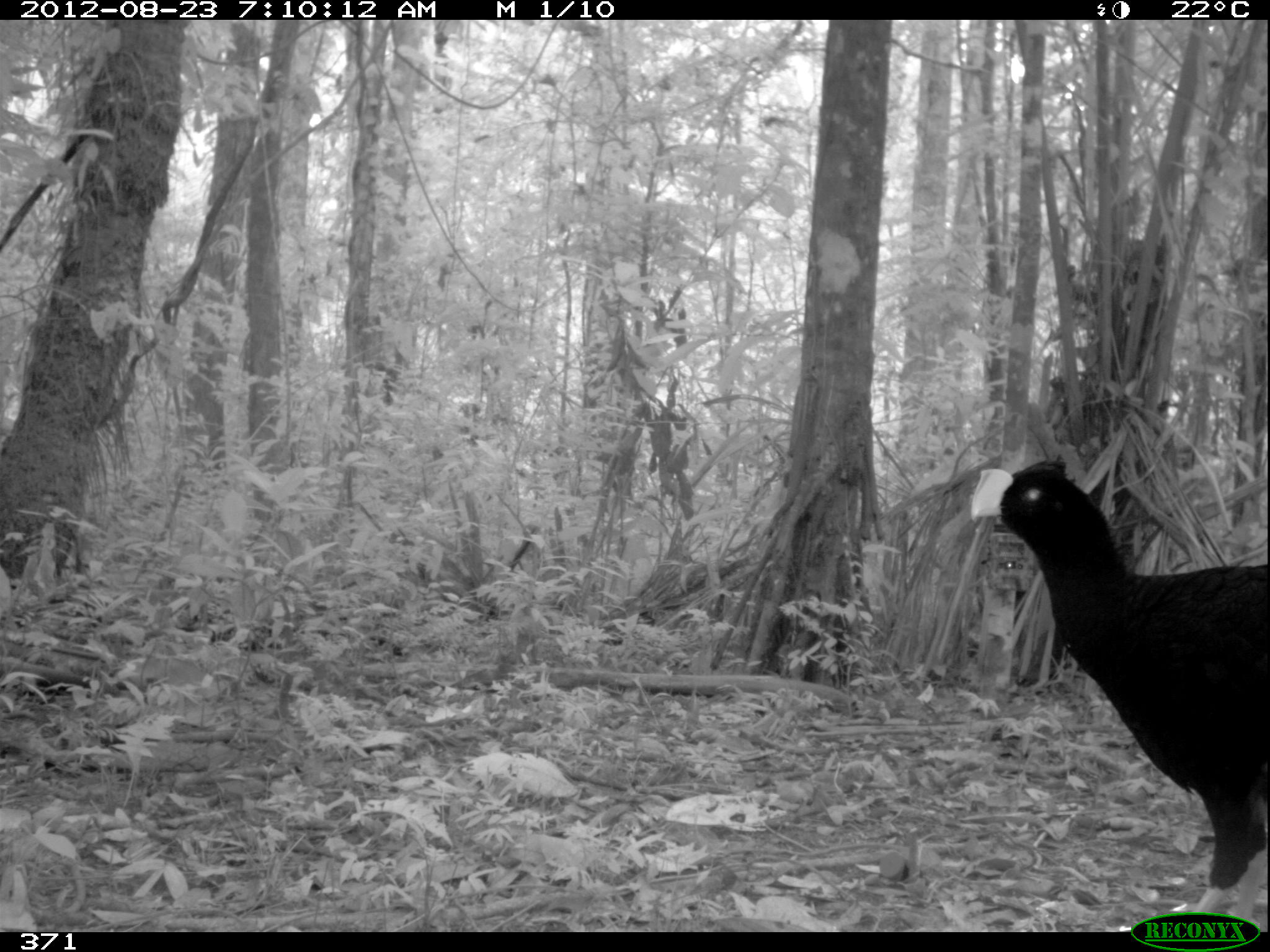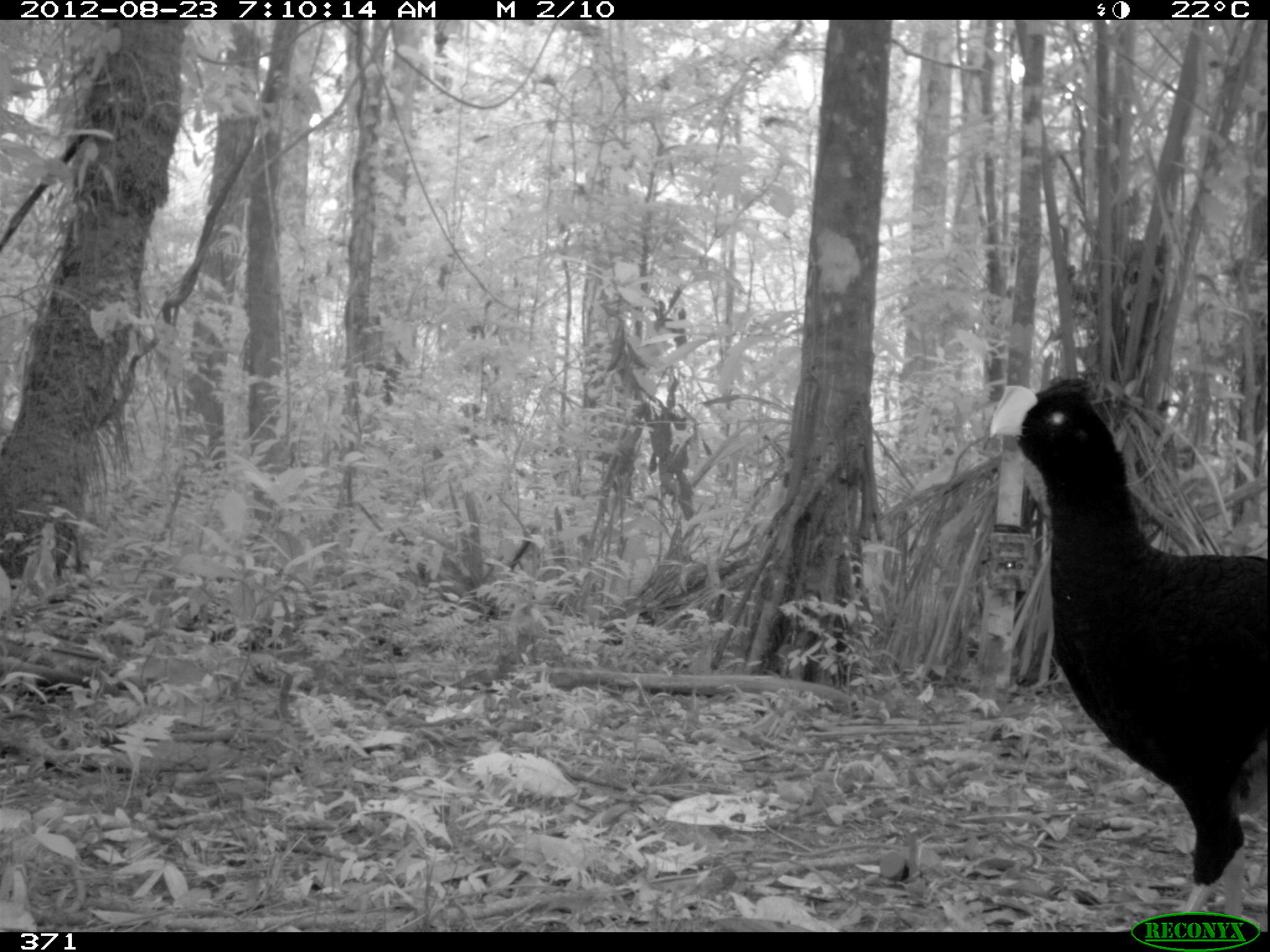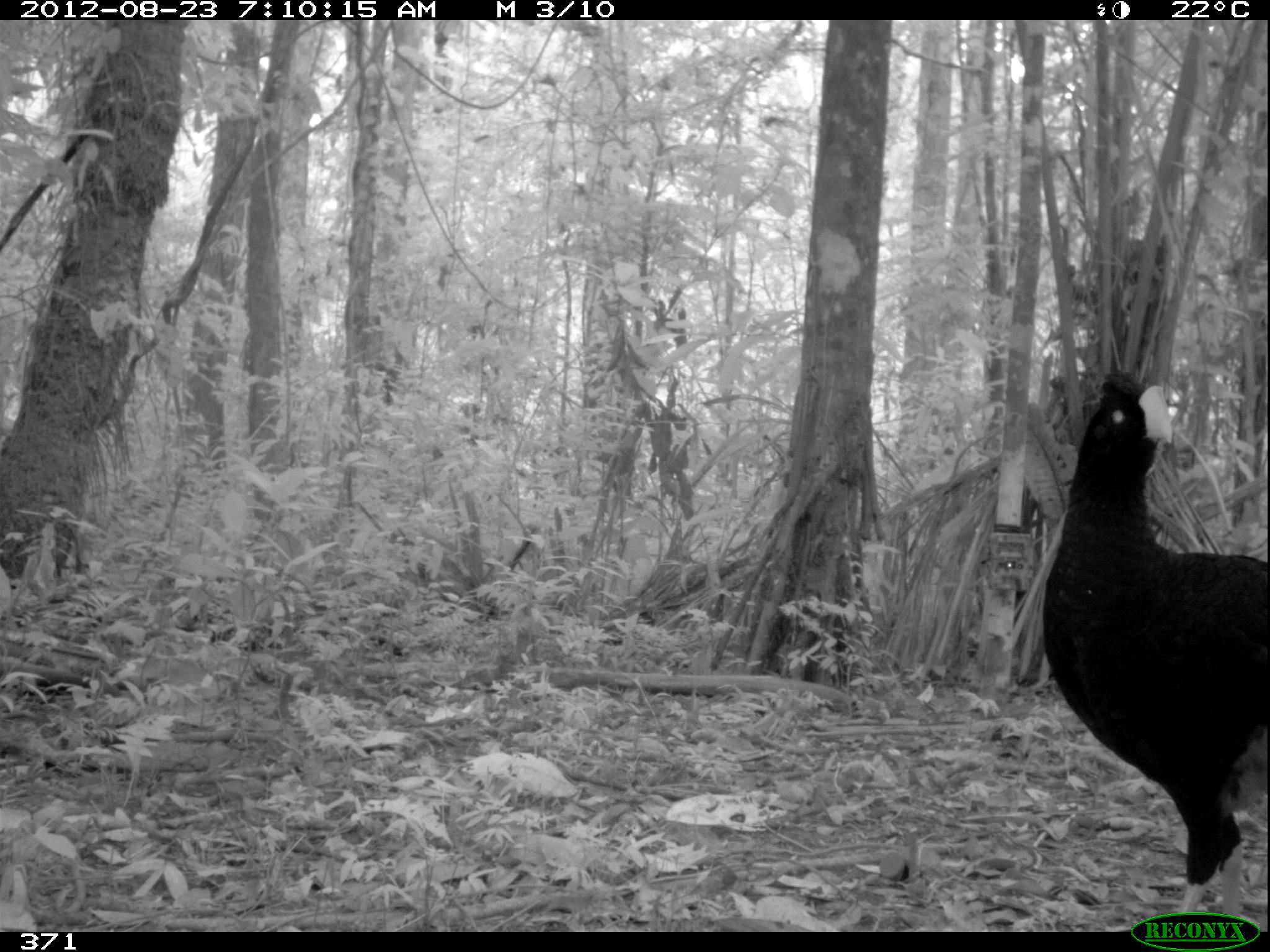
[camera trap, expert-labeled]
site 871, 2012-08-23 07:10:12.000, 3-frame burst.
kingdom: Animalia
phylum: Chordata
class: Aves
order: Galliformes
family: Cracidae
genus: Mitu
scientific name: Mitu tuberosum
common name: razor-billed curassow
Mitu tuberosum (razor-billed curassow).